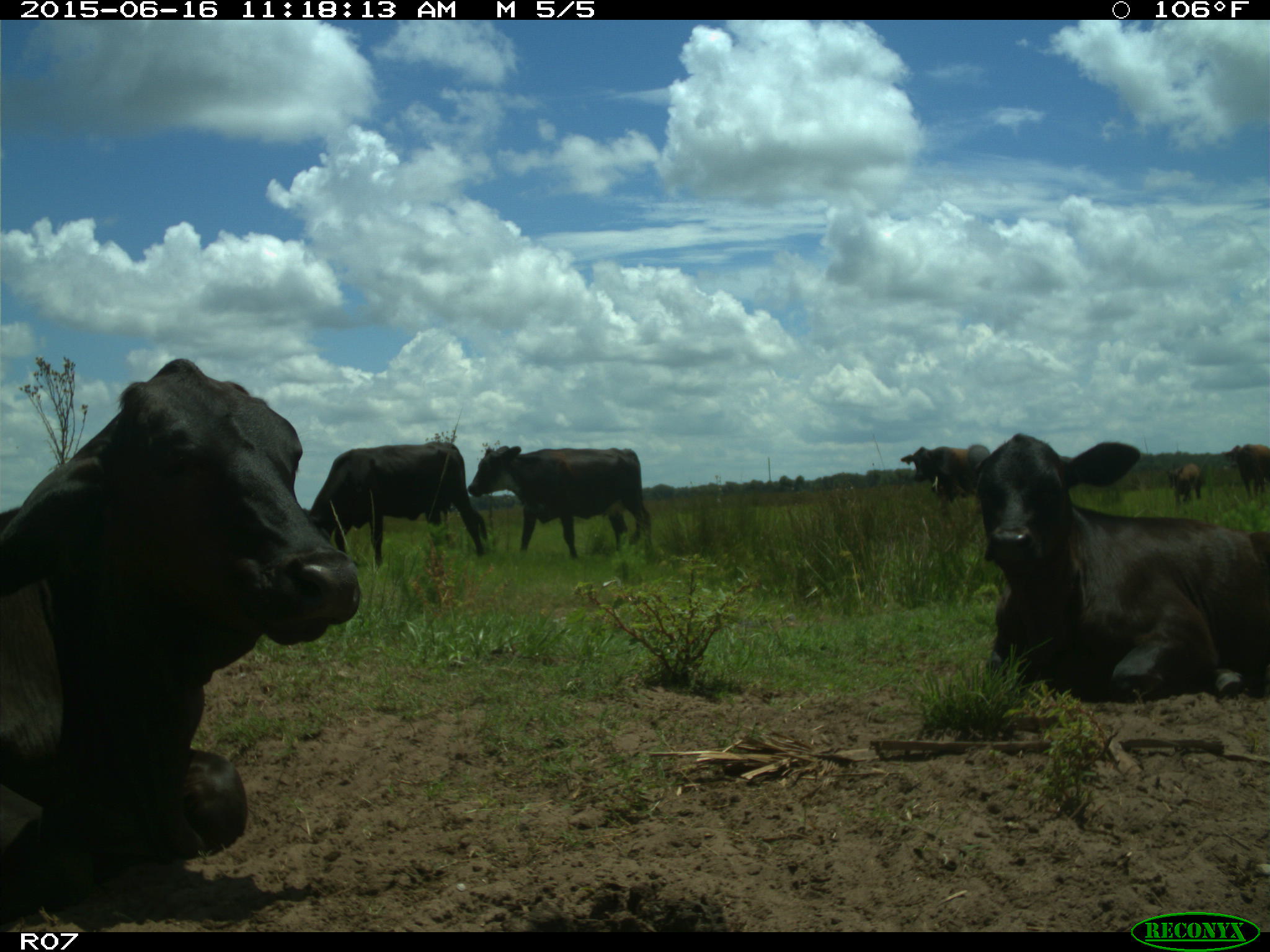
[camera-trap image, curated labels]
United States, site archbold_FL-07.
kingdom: Animalia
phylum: Chordata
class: Mammalia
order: Artiodactyla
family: Bovidae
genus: Bos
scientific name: Bos taurus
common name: domestic cow